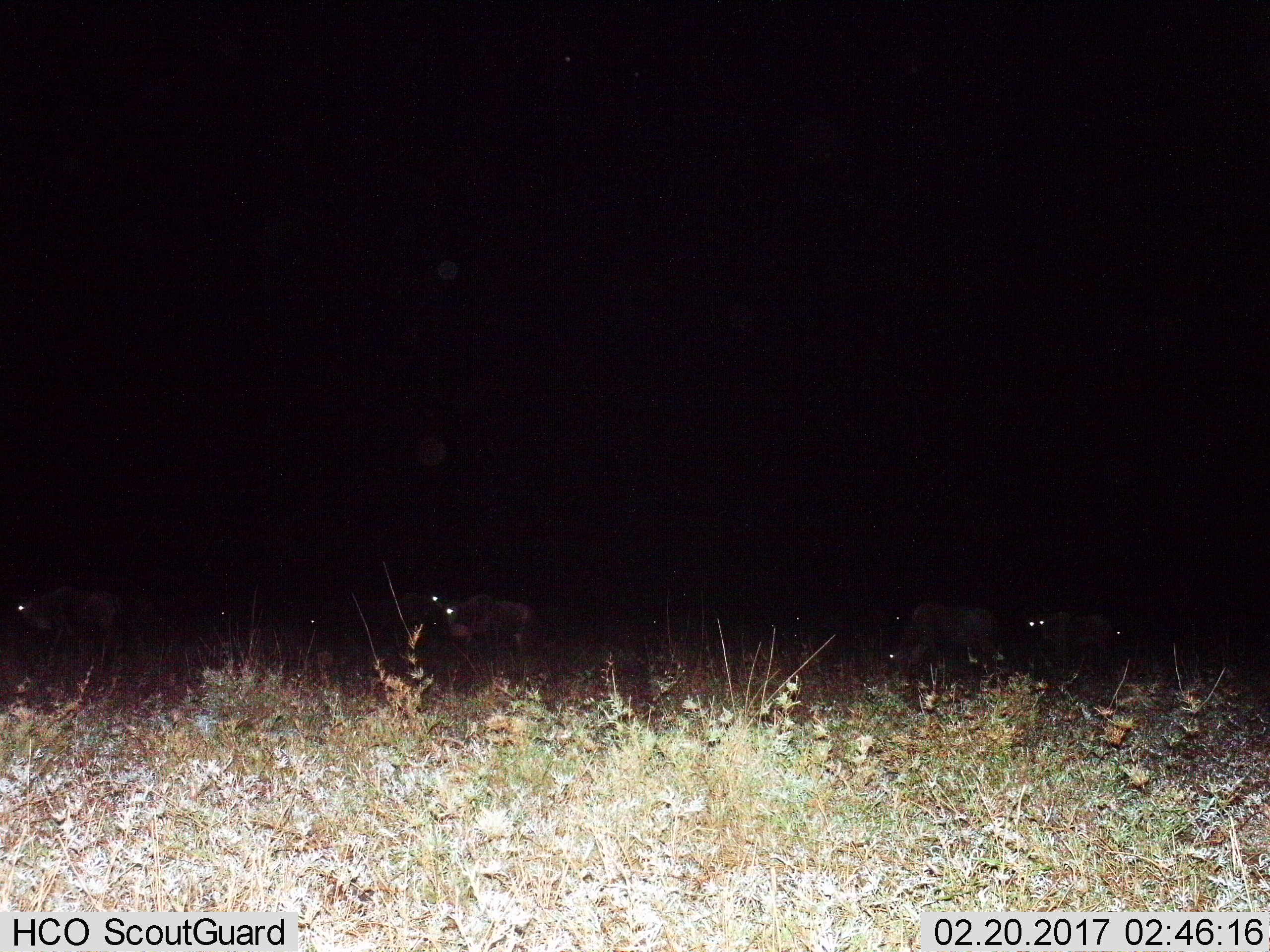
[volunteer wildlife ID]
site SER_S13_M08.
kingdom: Animalia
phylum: Chordata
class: Mammalia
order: Artiodactyla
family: Bovidae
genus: Connochaetes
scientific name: Connochaetes taurinus taurinus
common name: blue wildebeest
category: wildebeestblue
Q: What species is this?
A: Wildebeestblue (blue wildebeest) (Connochaetes taurinus taurinus).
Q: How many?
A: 11-50.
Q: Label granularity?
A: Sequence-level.